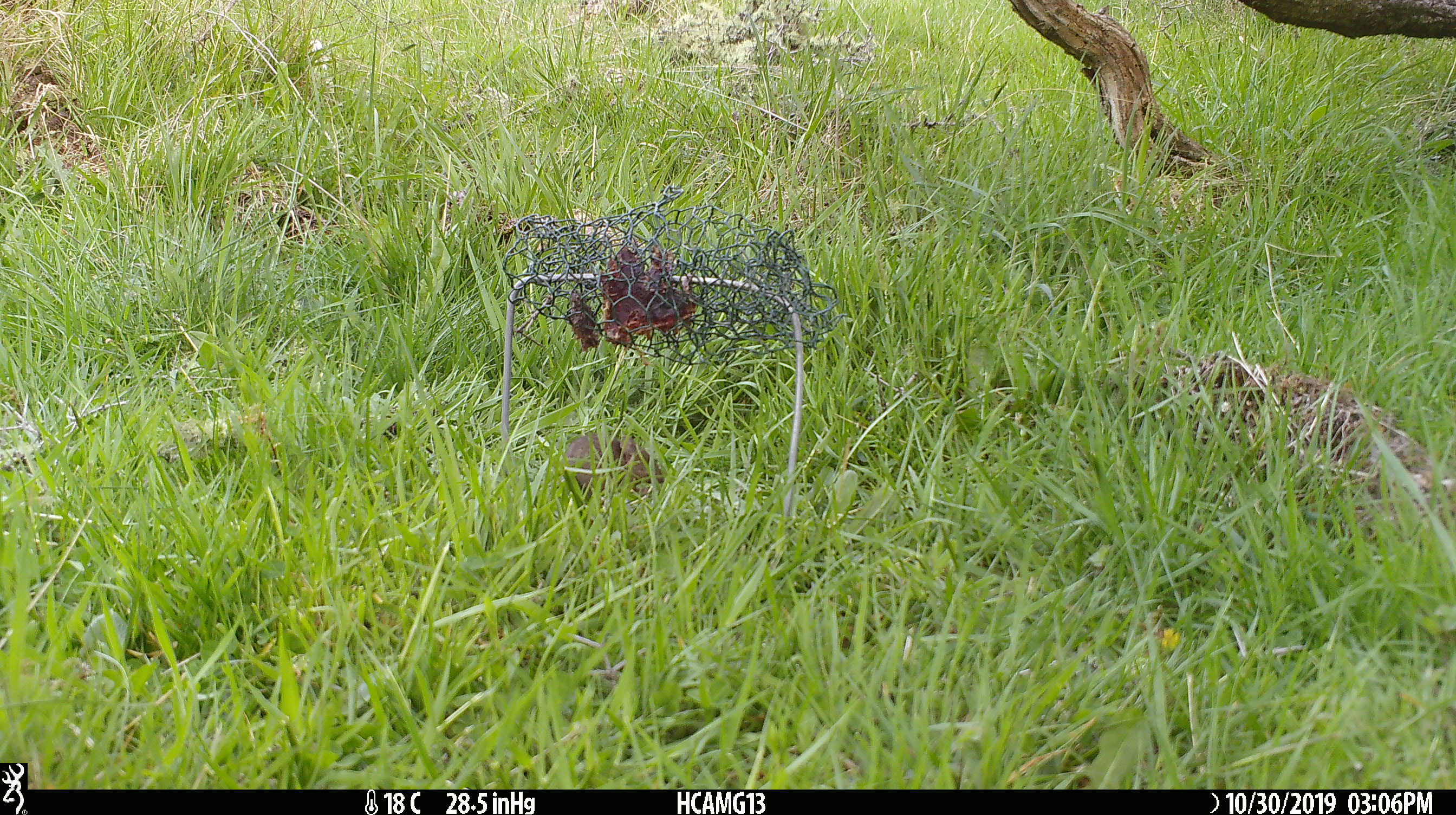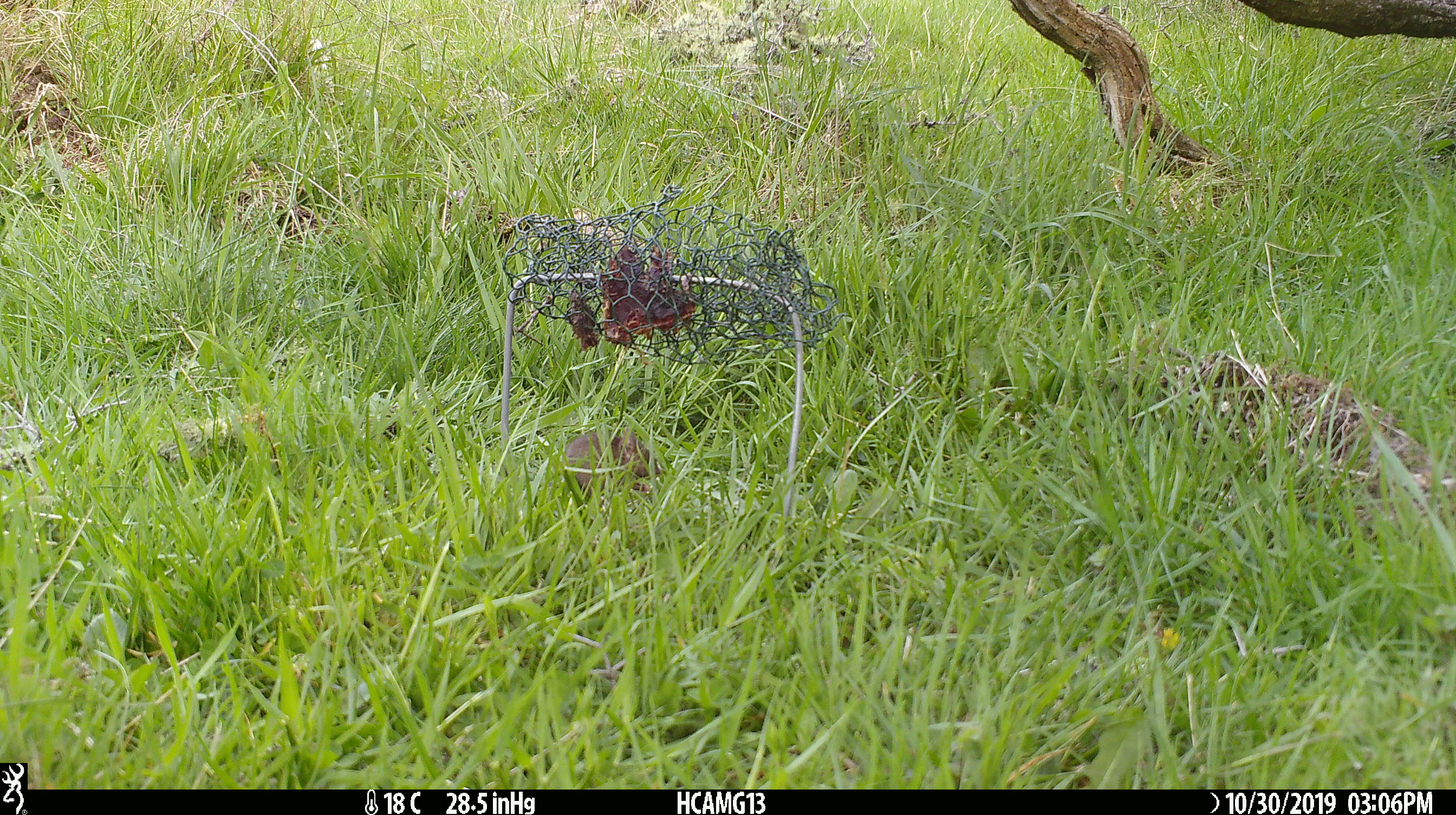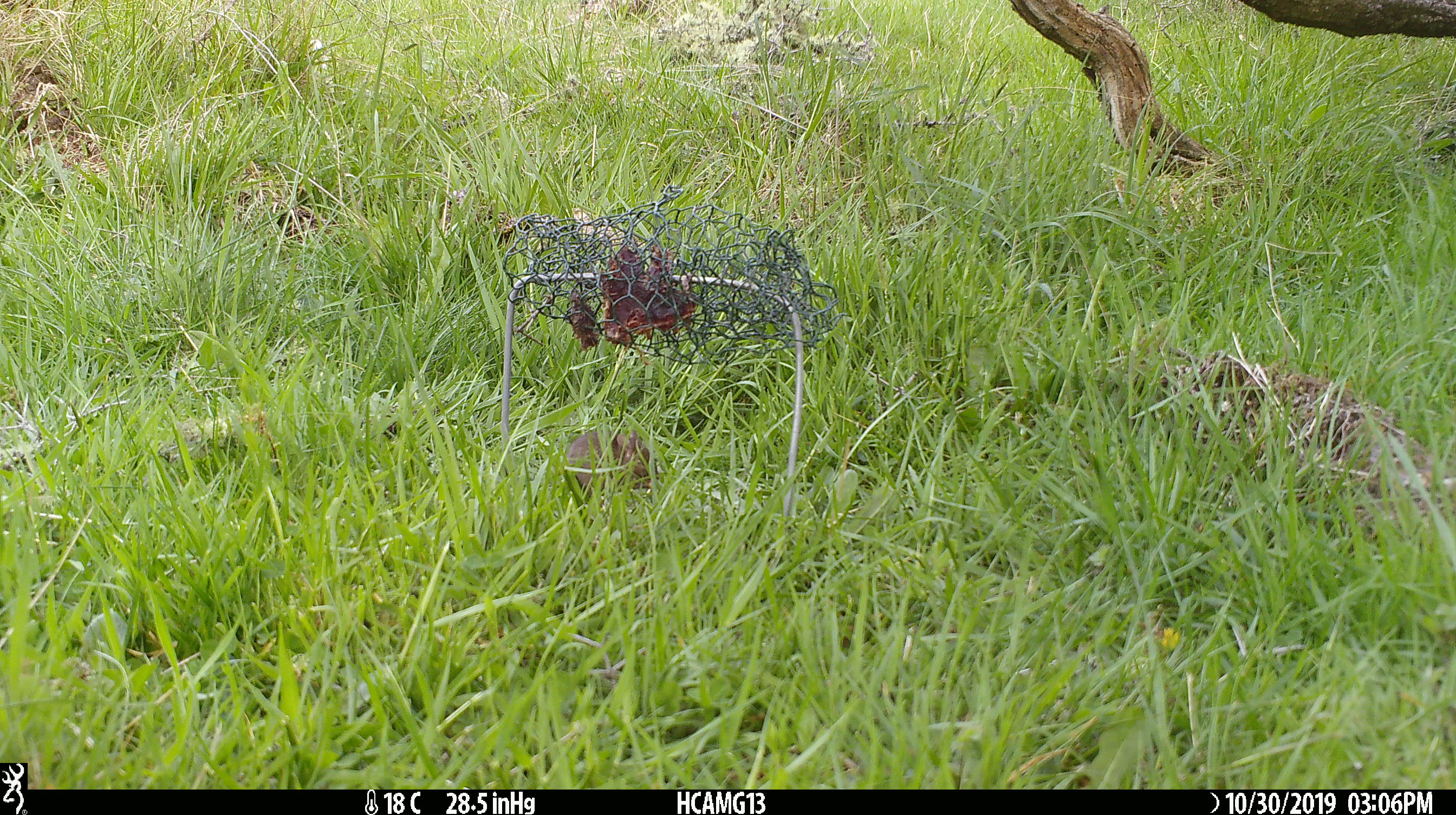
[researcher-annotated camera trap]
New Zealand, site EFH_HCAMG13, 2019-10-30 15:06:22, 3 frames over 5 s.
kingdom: Animalia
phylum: Chordata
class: Mammalia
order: Rodentia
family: Muridae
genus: Mus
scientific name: Mus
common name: mouse